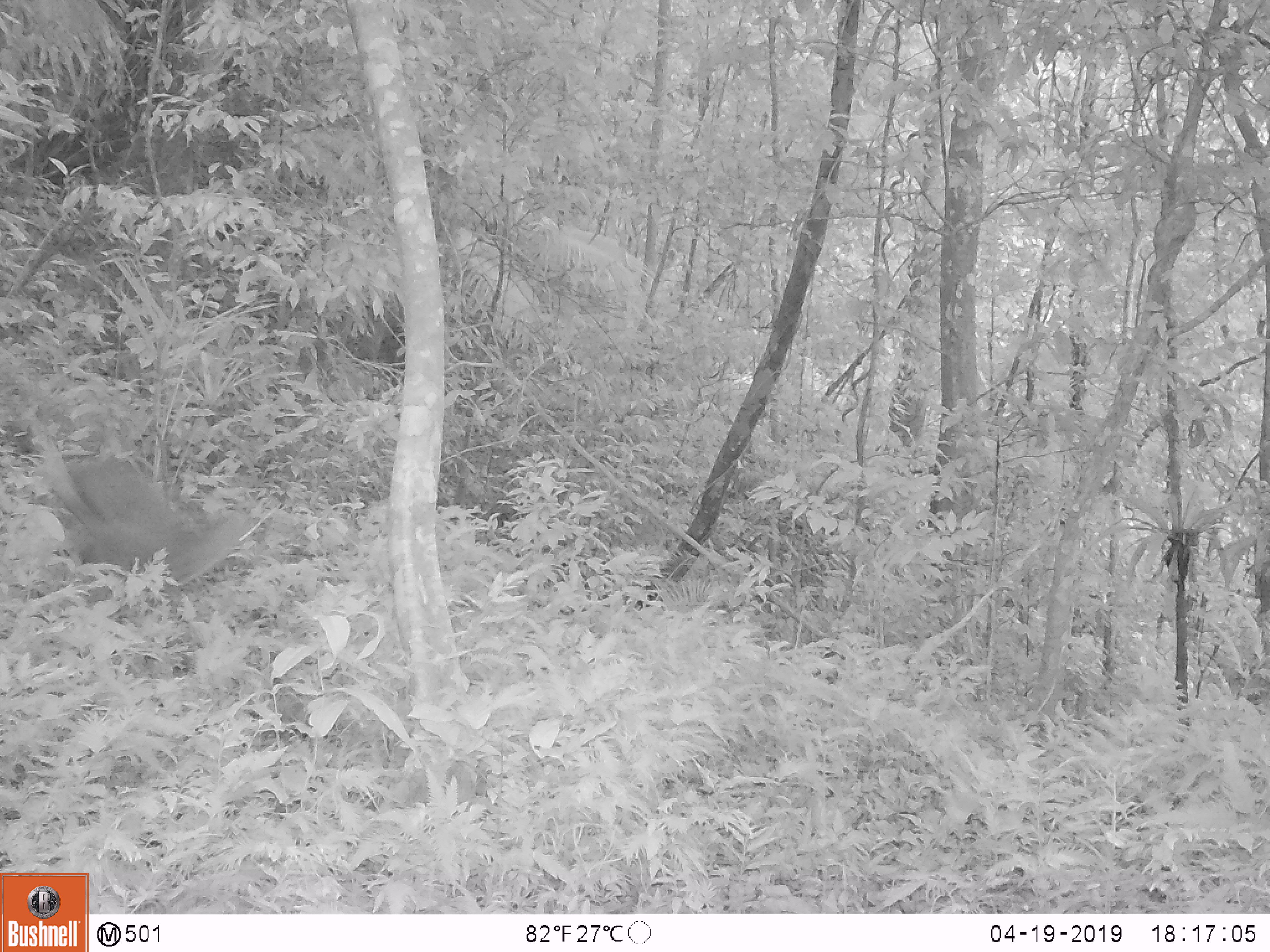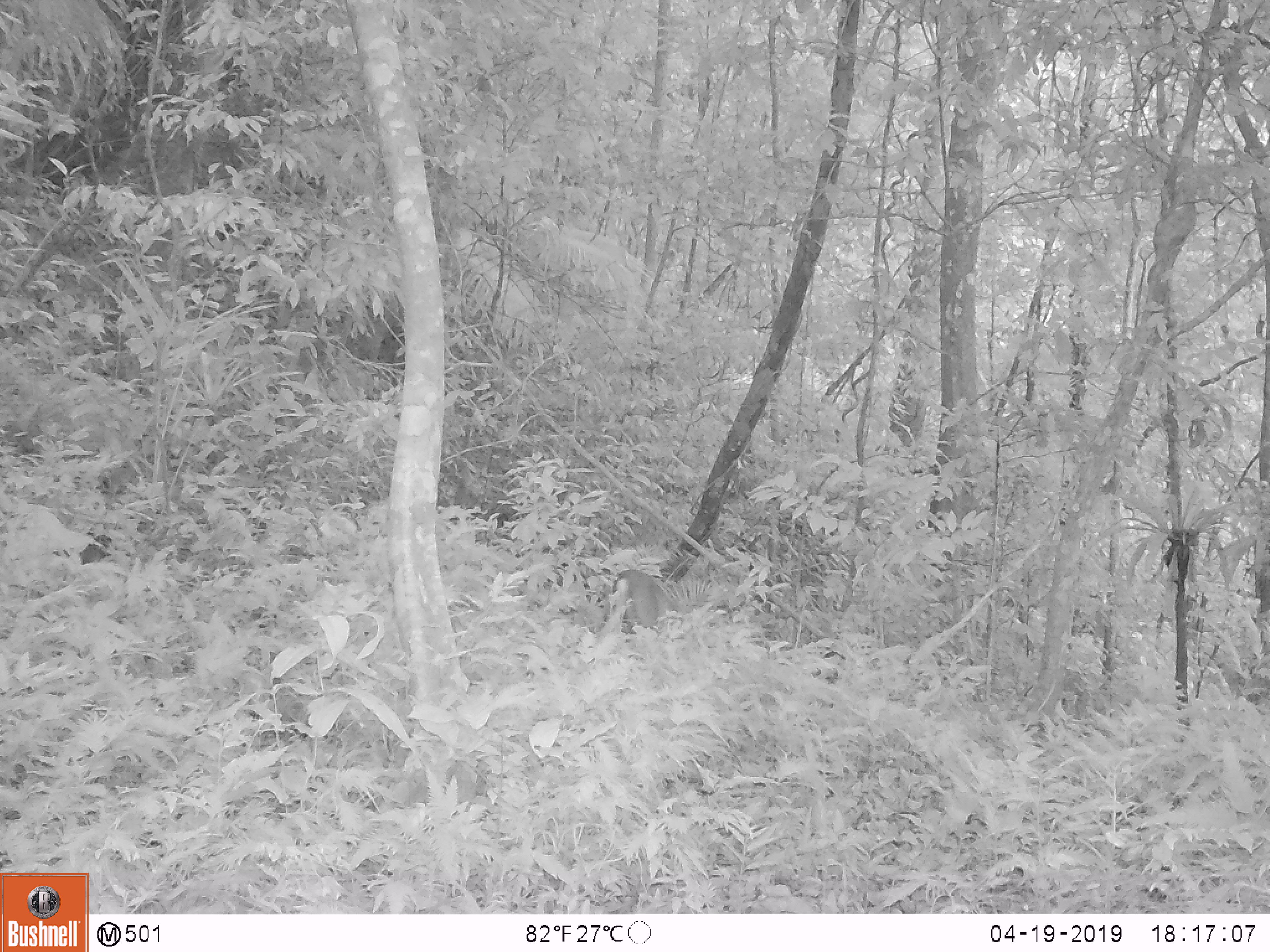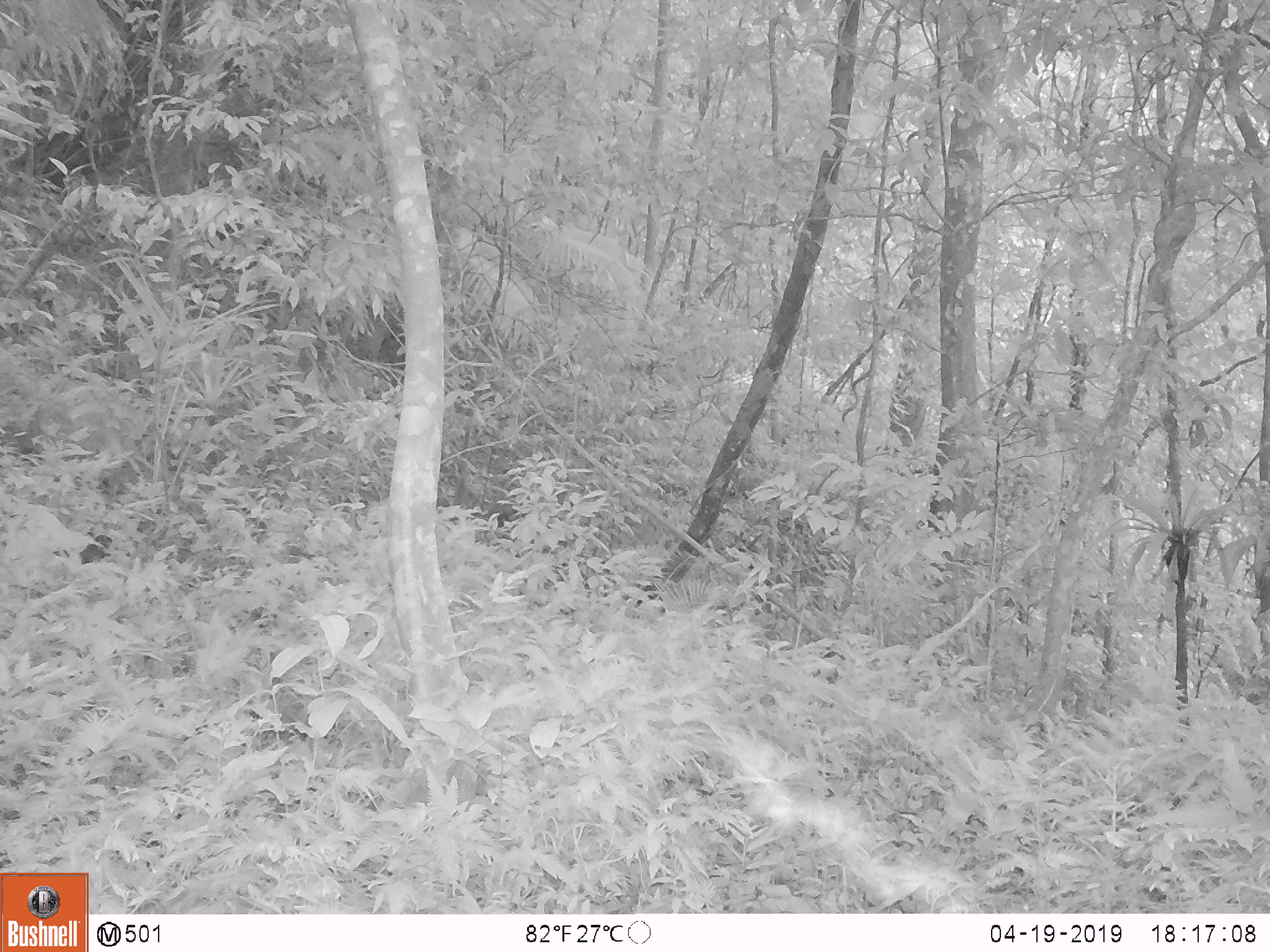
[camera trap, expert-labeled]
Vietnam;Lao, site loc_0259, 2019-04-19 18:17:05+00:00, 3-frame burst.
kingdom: Animalia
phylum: Chordata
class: Mammalia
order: Artiodactyla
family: Cervidae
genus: Muntiacus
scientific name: Muntiacus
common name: muntjacs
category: unidentified muntjac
Unidentified muntjac (muntjacs) (Muntiacus). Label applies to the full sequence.